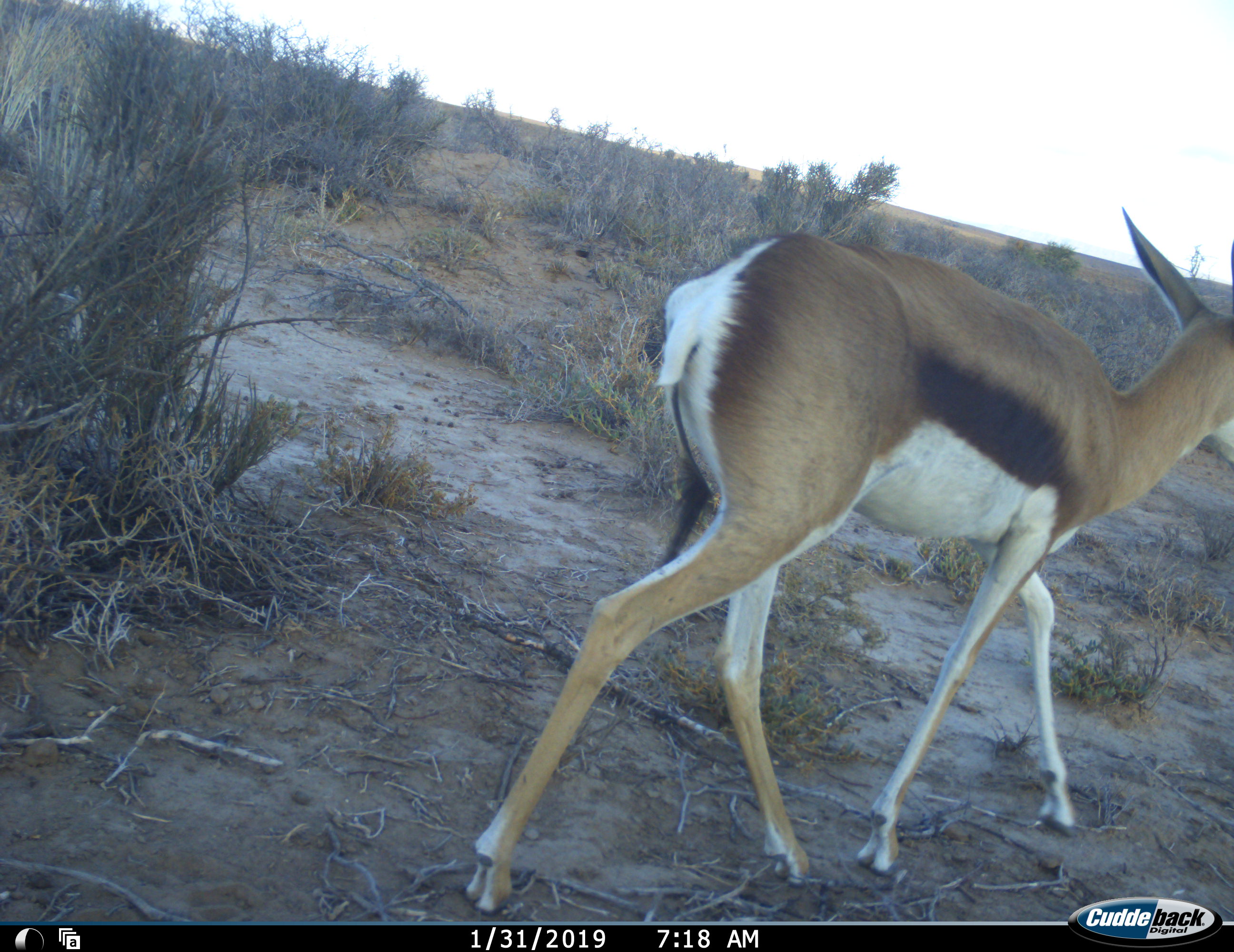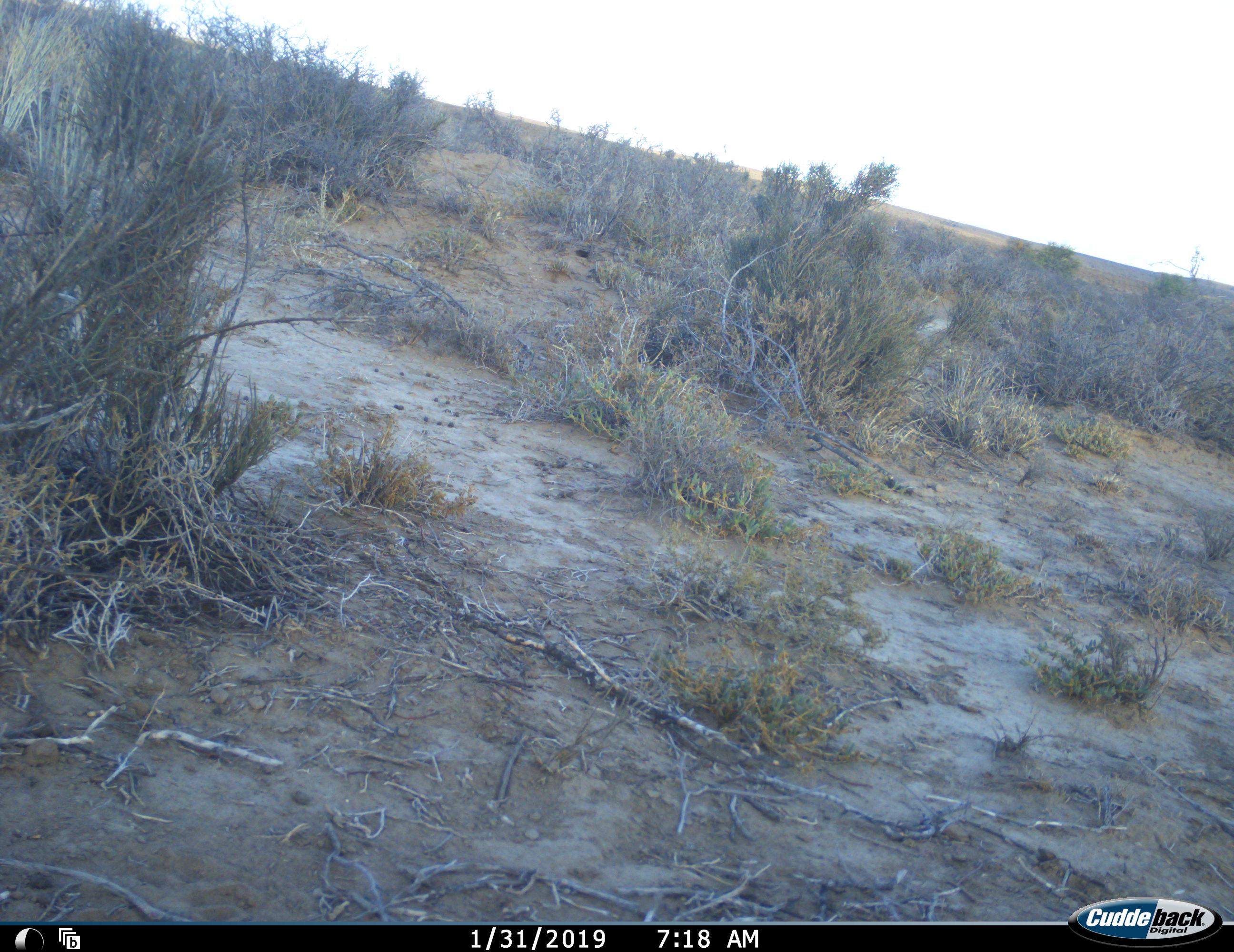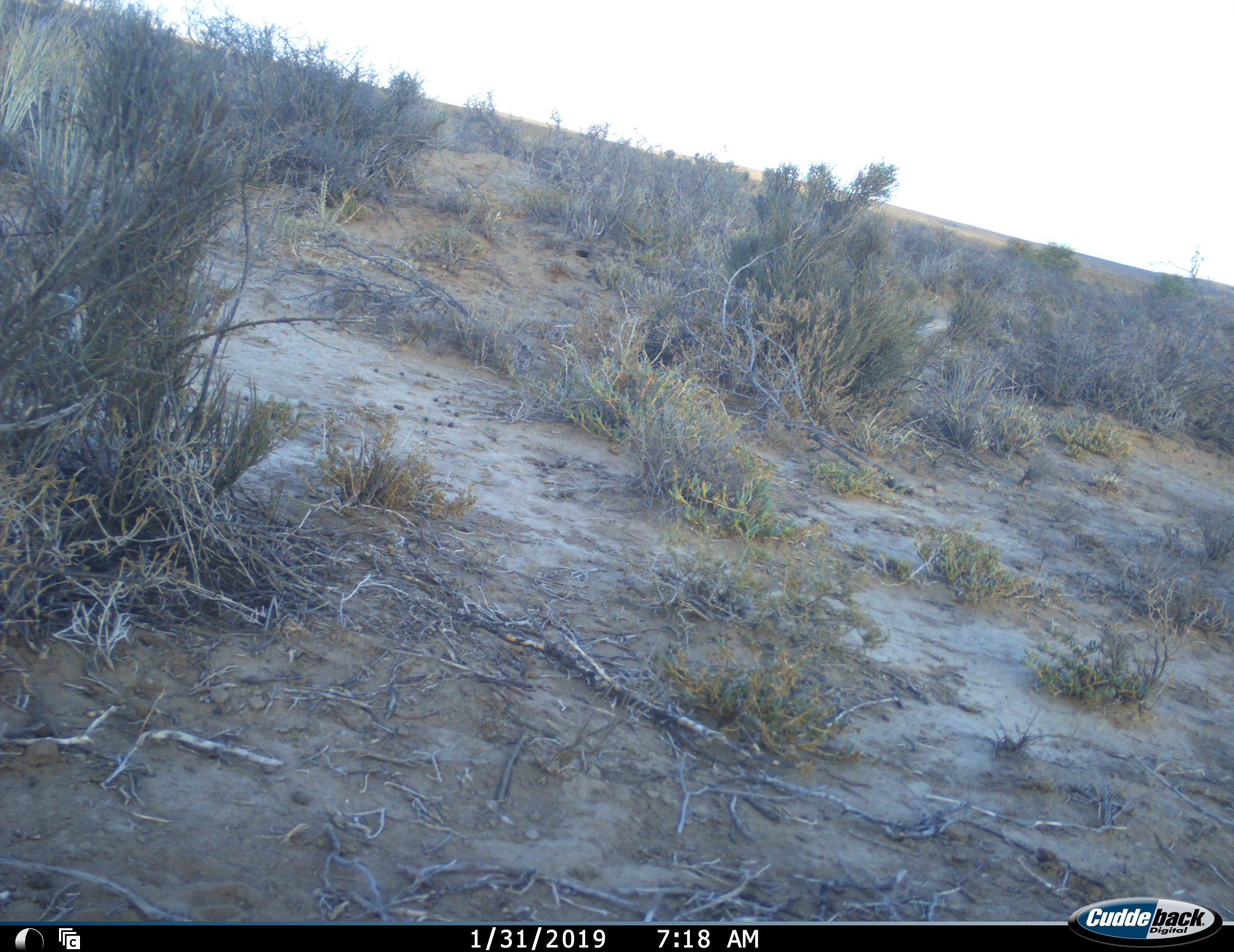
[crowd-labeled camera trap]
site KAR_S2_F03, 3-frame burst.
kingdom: Animalia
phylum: Chordata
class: Mammalia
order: Artiodactyla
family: Bovidae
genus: Antidorcas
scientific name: Antidorcas marsupialis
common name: springbok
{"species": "springbok (Antidorcas marsupialis)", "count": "1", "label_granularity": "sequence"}